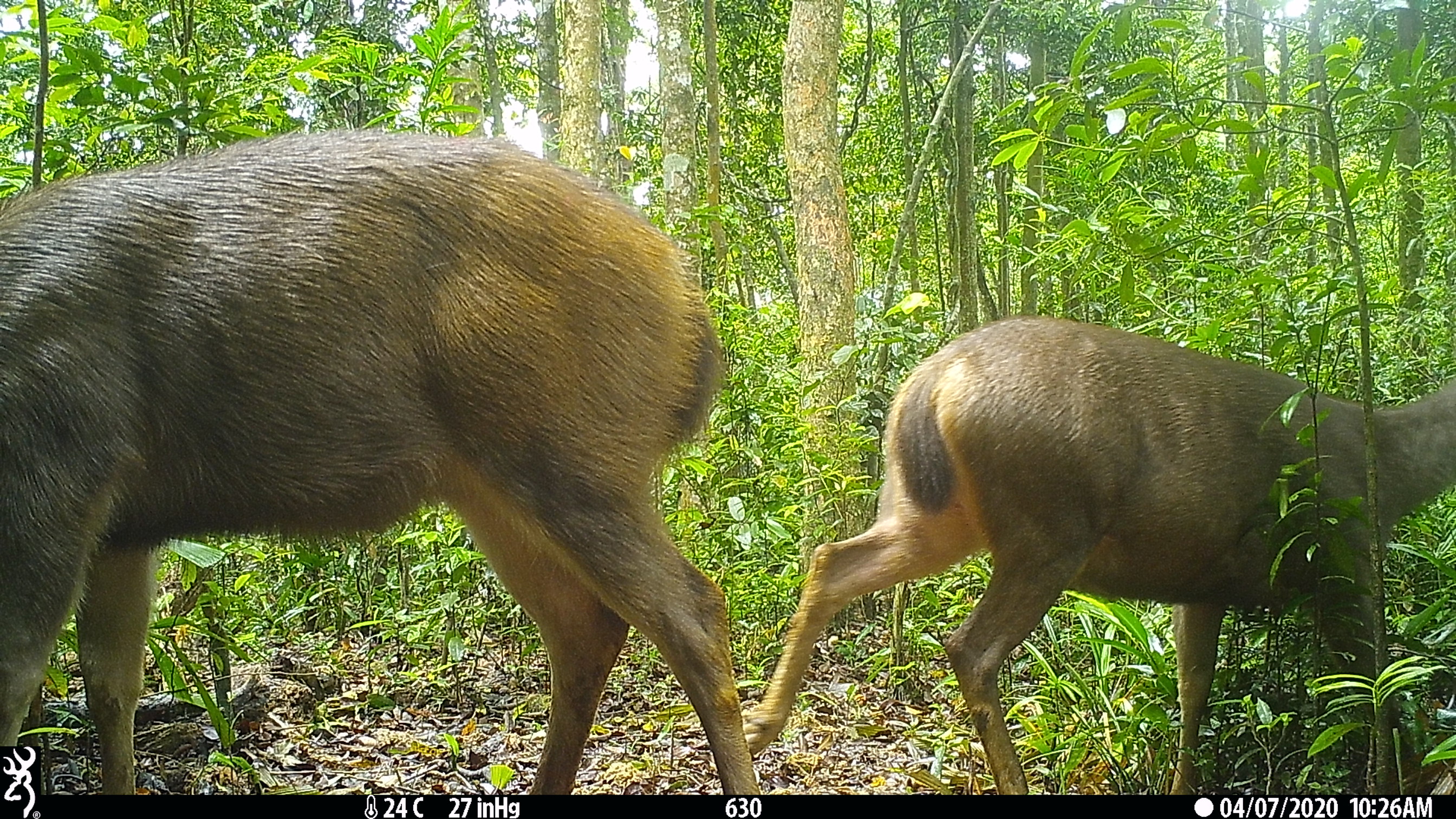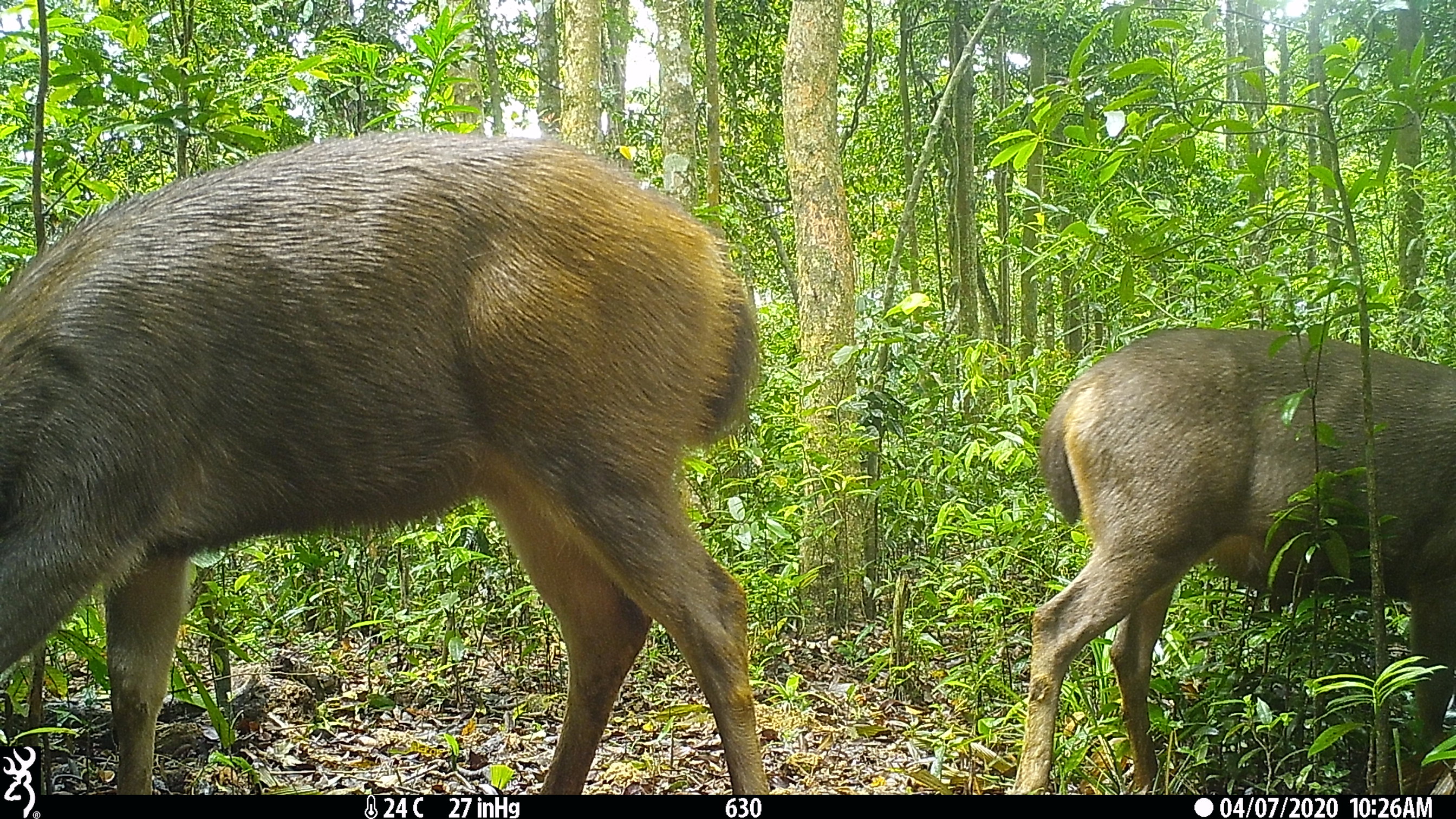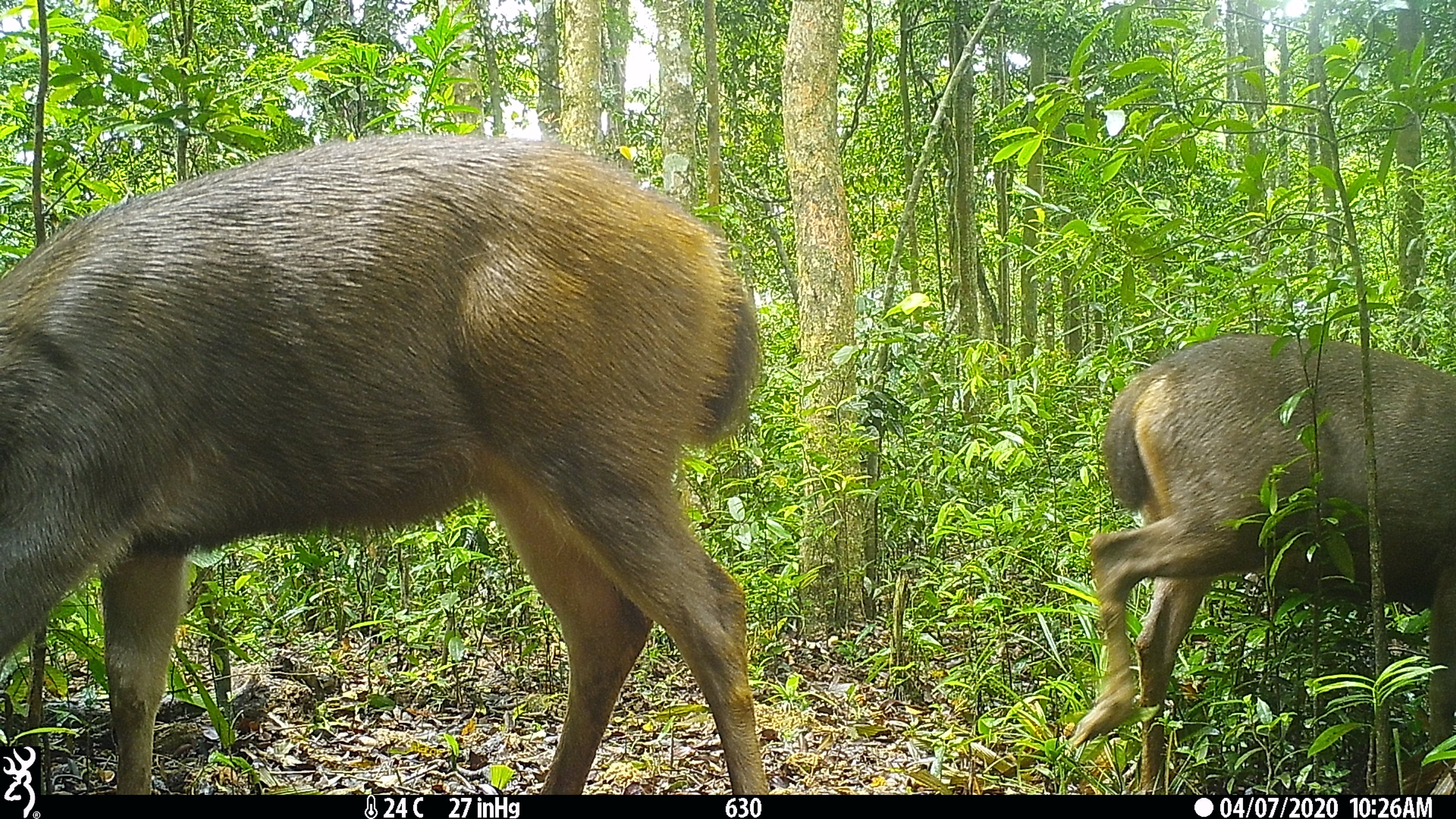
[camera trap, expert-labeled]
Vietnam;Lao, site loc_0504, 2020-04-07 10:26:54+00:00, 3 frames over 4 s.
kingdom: Animalia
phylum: Chordata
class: Mammalia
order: Artiodactyla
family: Cervidae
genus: Rusa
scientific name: Rusa unicolor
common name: sambar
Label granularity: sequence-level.